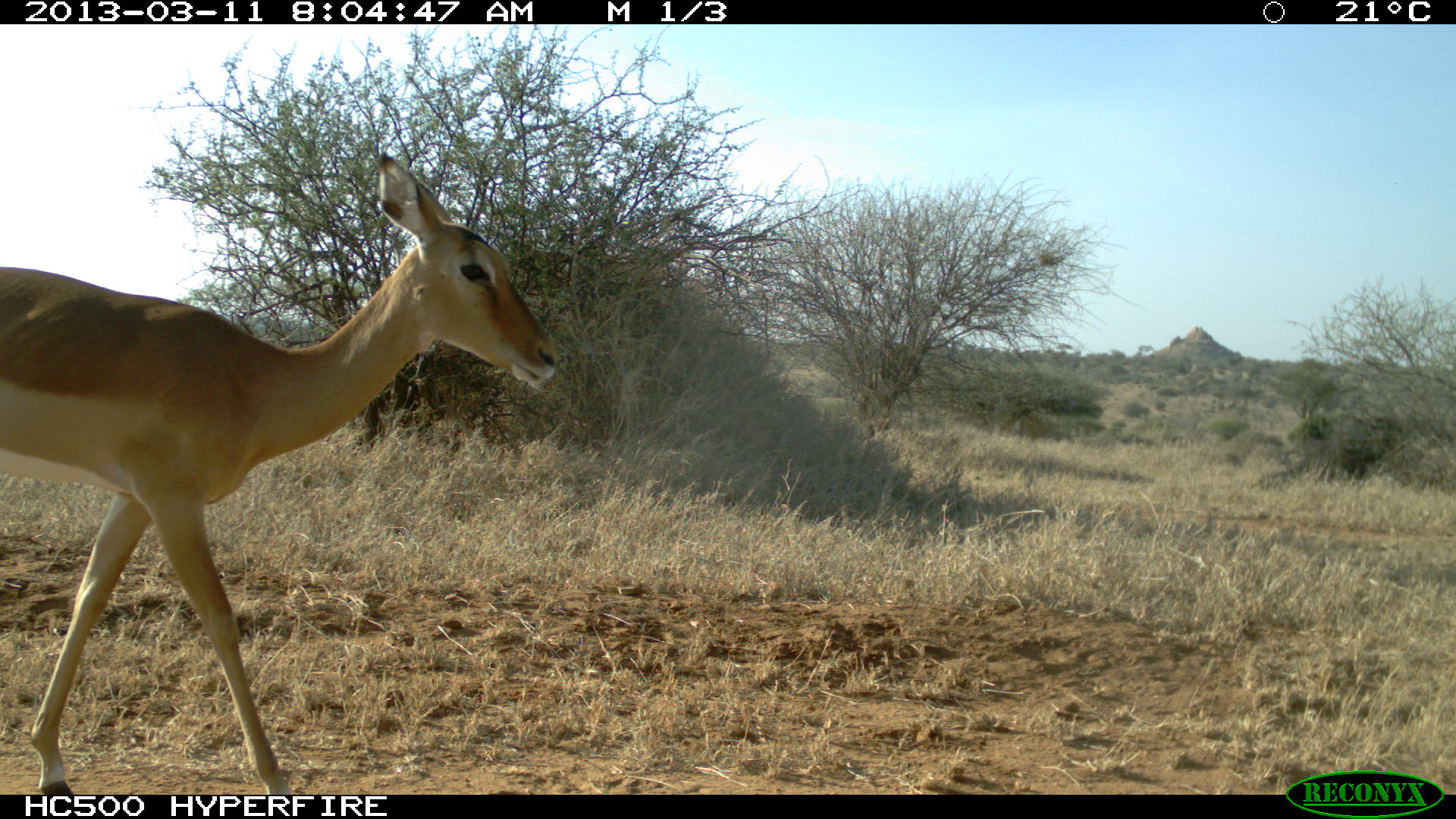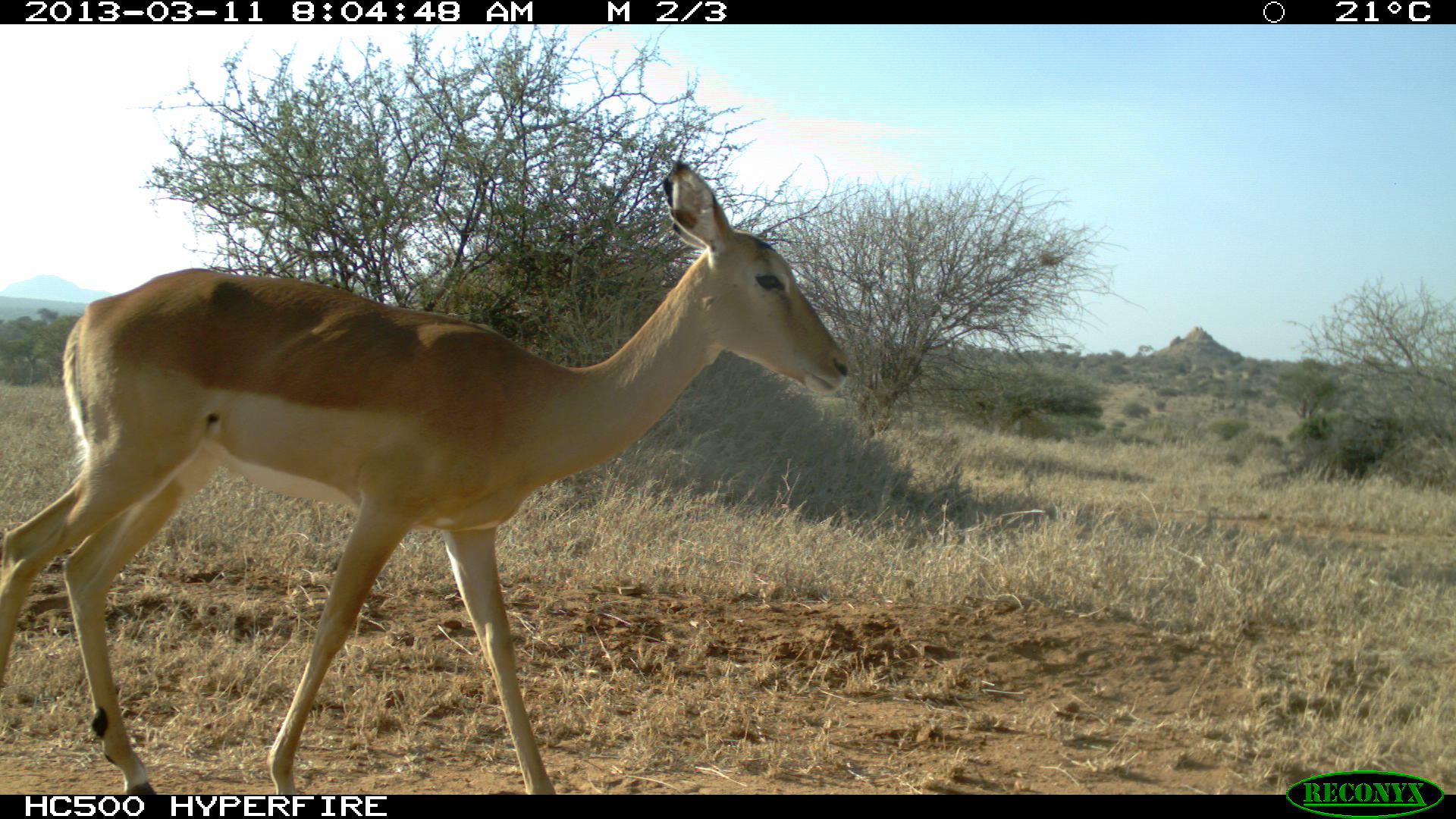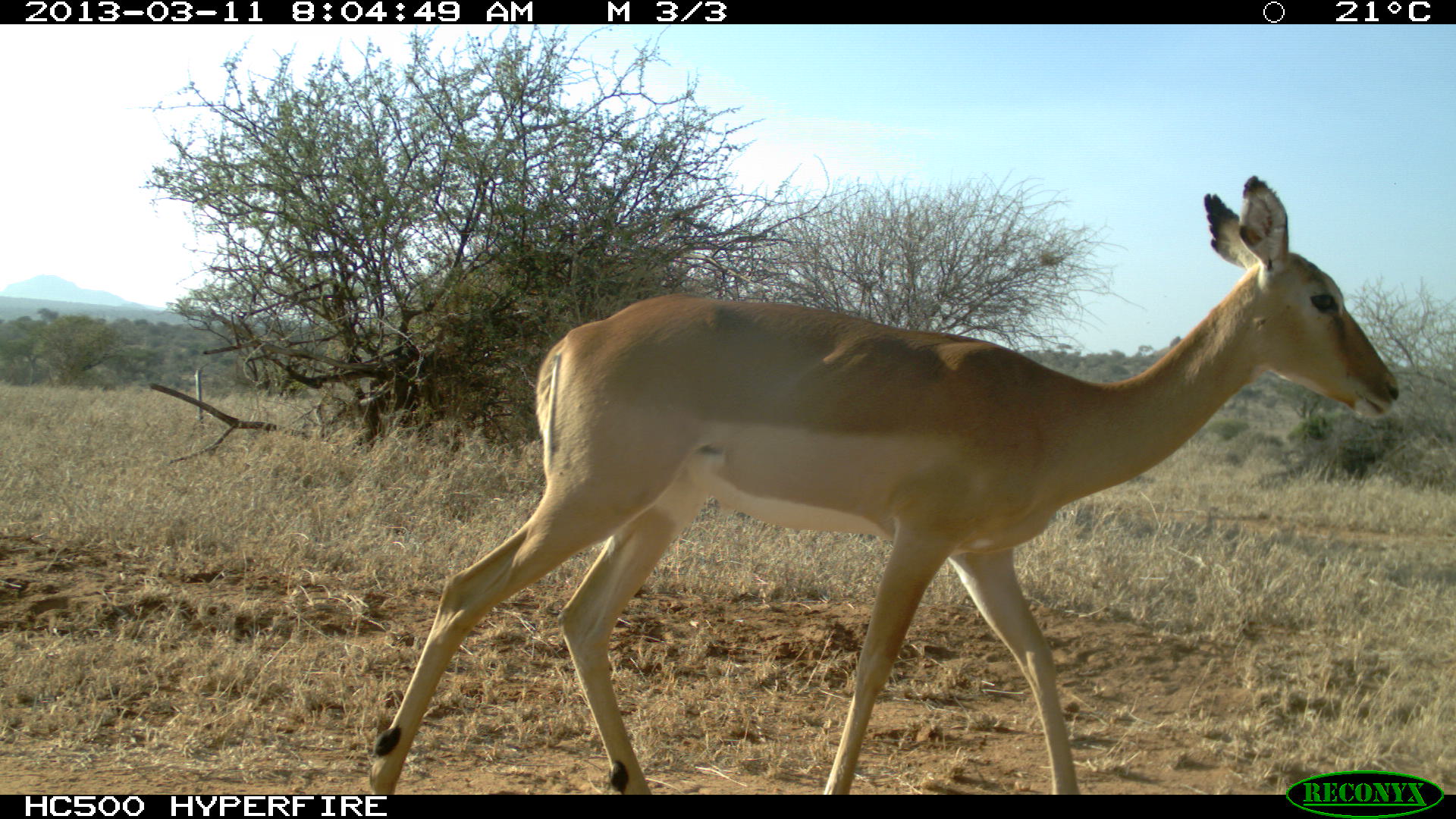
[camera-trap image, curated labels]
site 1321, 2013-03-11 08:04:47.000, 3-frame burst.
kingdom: Animalia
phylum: Chordata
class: Mammalia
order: Artiodactyla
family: Bovidae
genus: Aepyceros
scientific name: Aepyceros melampus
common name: impala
Aepyceros melampus (impala), count 1.